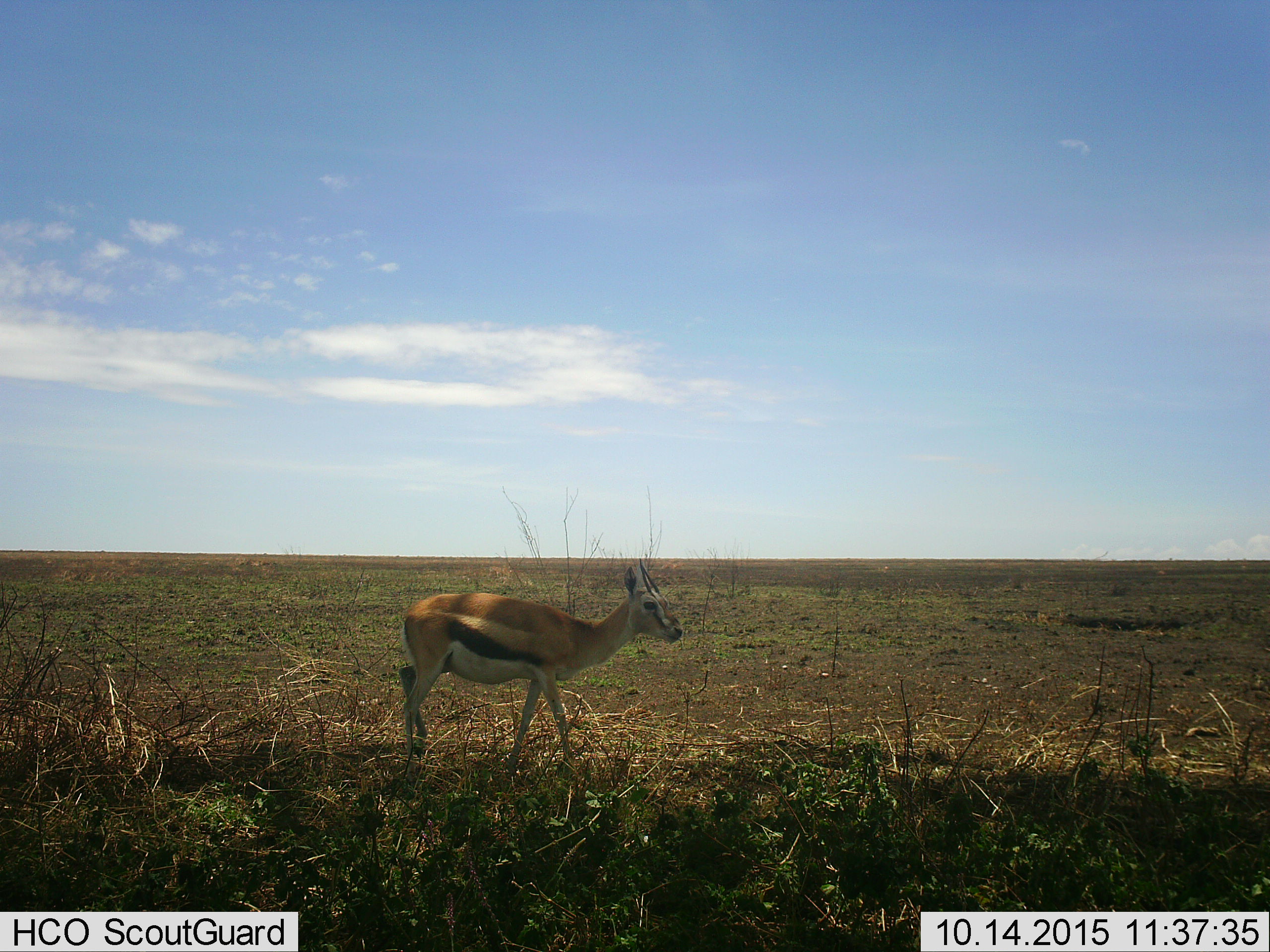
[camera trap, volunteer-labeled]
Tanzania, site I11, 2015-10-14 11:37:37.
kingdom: Animalia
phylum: Chordata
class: Mammalia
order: Artiodactyla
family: Bovidae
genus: Eudorcas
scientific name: Eudorcas thomsonii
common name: thomson's gazelle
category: gazellethomsons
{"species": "gazellethomsons (thomson's gazelle) (Eudorcas thomsonii)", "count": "1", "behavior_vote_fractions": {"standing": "50%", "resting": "0%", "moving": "60%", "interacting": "0%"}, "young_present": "0%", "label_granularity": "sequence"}